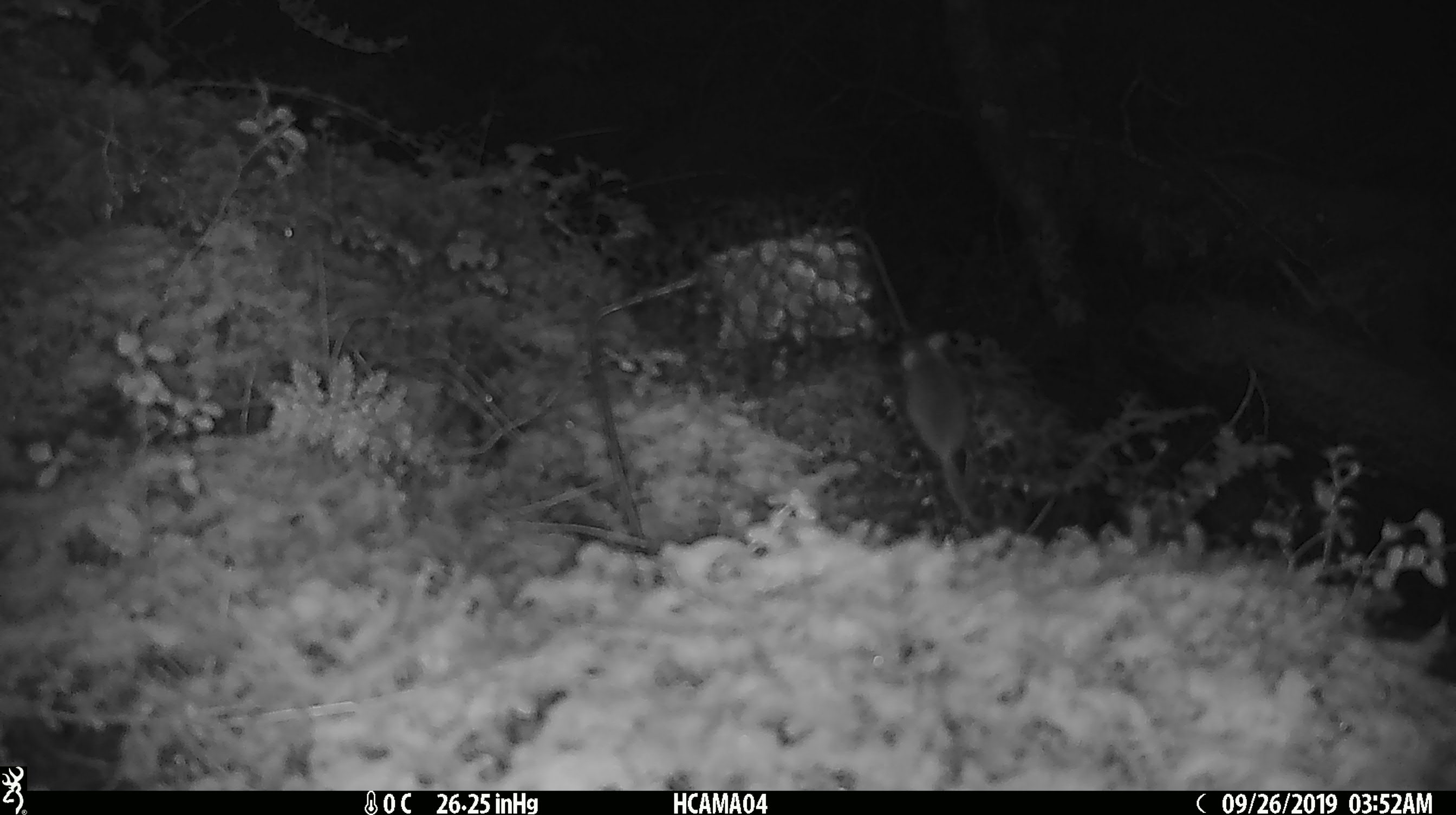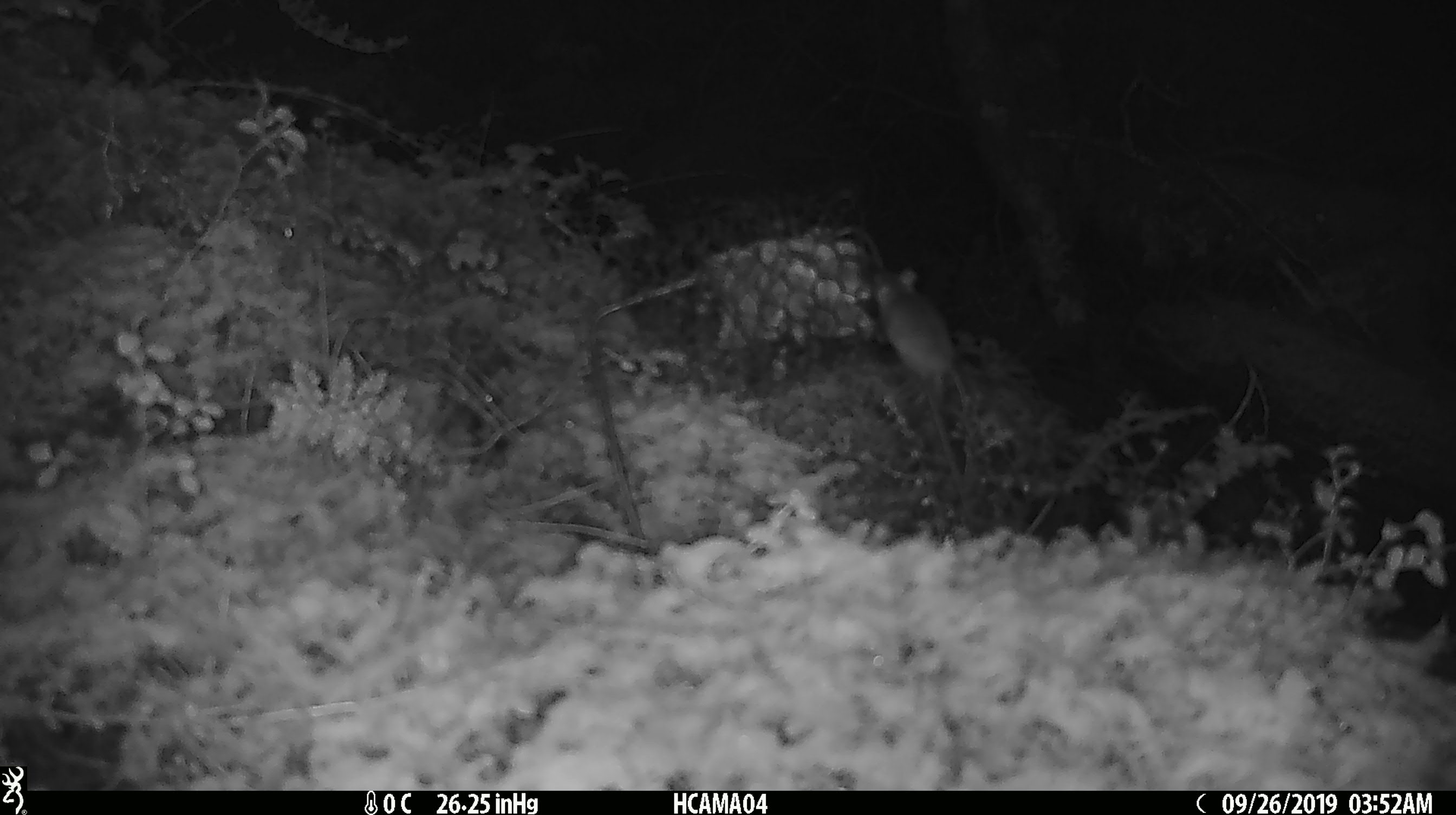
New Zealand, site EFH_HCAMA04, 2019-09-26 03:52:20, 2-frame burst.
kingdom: Animalia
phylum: Chordata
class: Mammalia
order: Rodentia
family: Muridae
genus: Mus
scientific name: Mus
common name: mouse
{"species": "mouse (Mus)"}